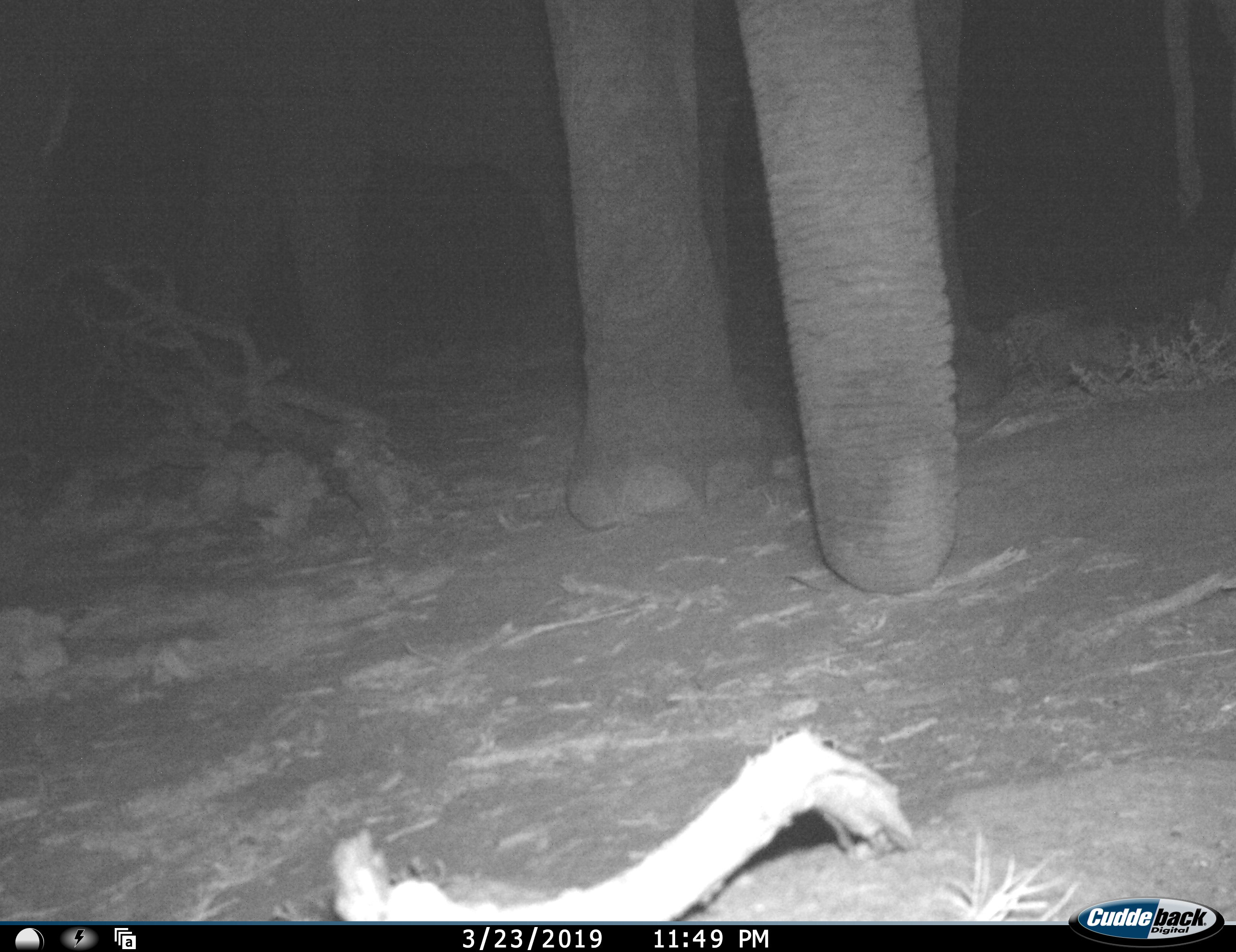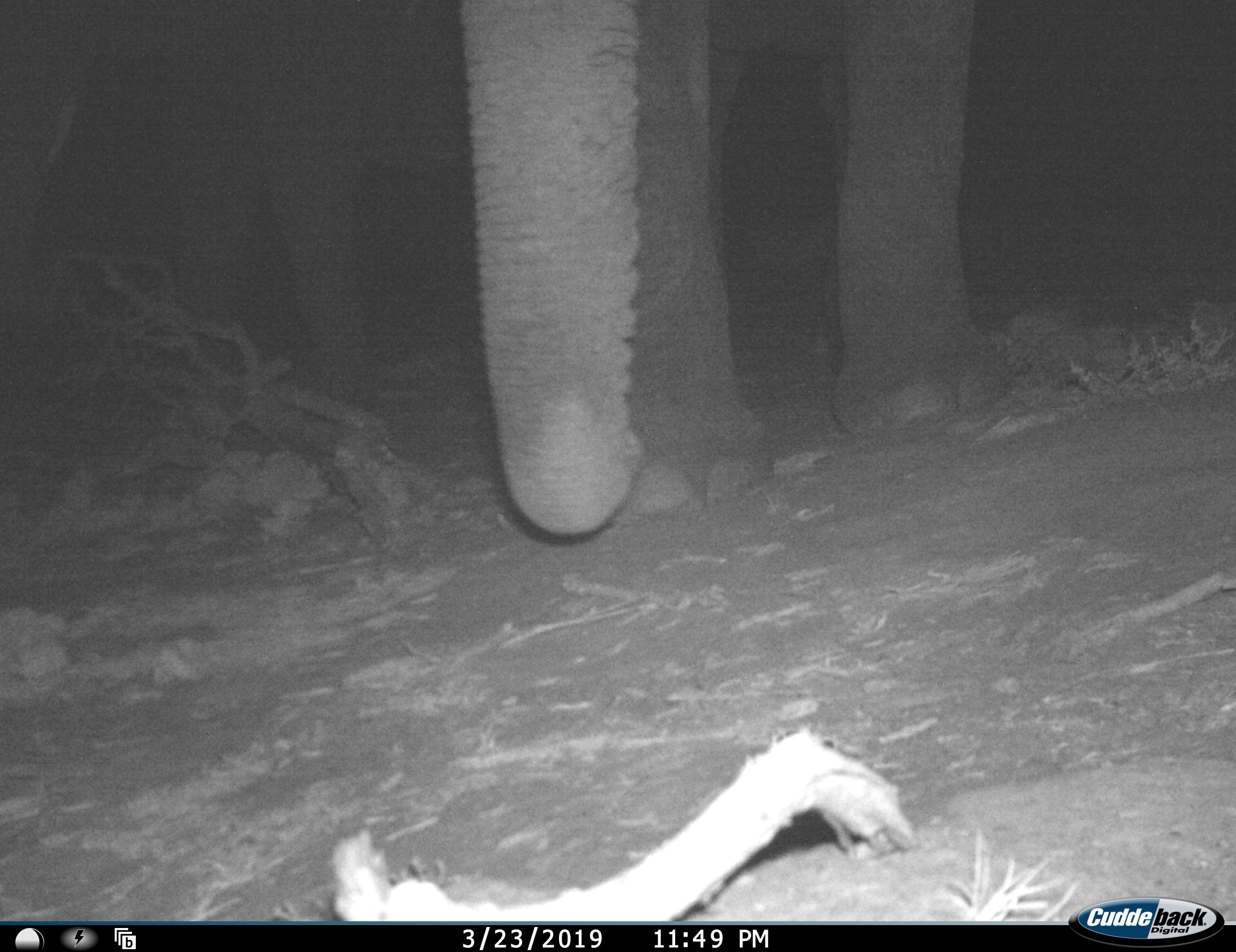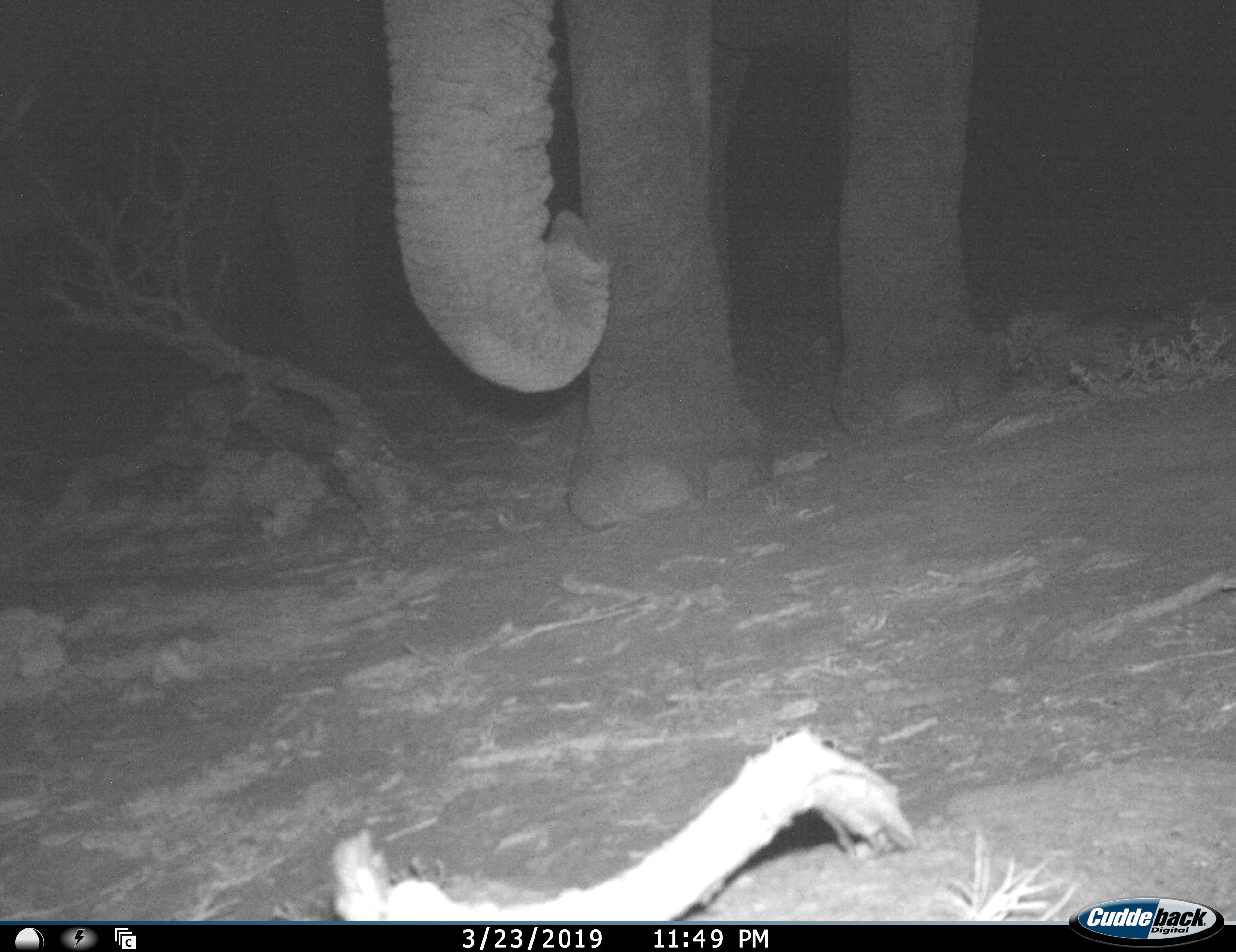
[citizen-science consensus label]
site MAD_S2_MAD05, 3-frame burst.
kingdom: Animalia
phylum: Chordata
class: Mammalia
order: Proboscidea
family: Elephantidae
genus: Loxodonta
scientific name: Loxodonta africana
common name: african bush elephant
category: elephant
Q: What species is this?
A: Elephant (african bush elephant) (Loxodonta africana).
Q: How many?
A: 2.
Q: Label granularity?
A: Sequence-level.